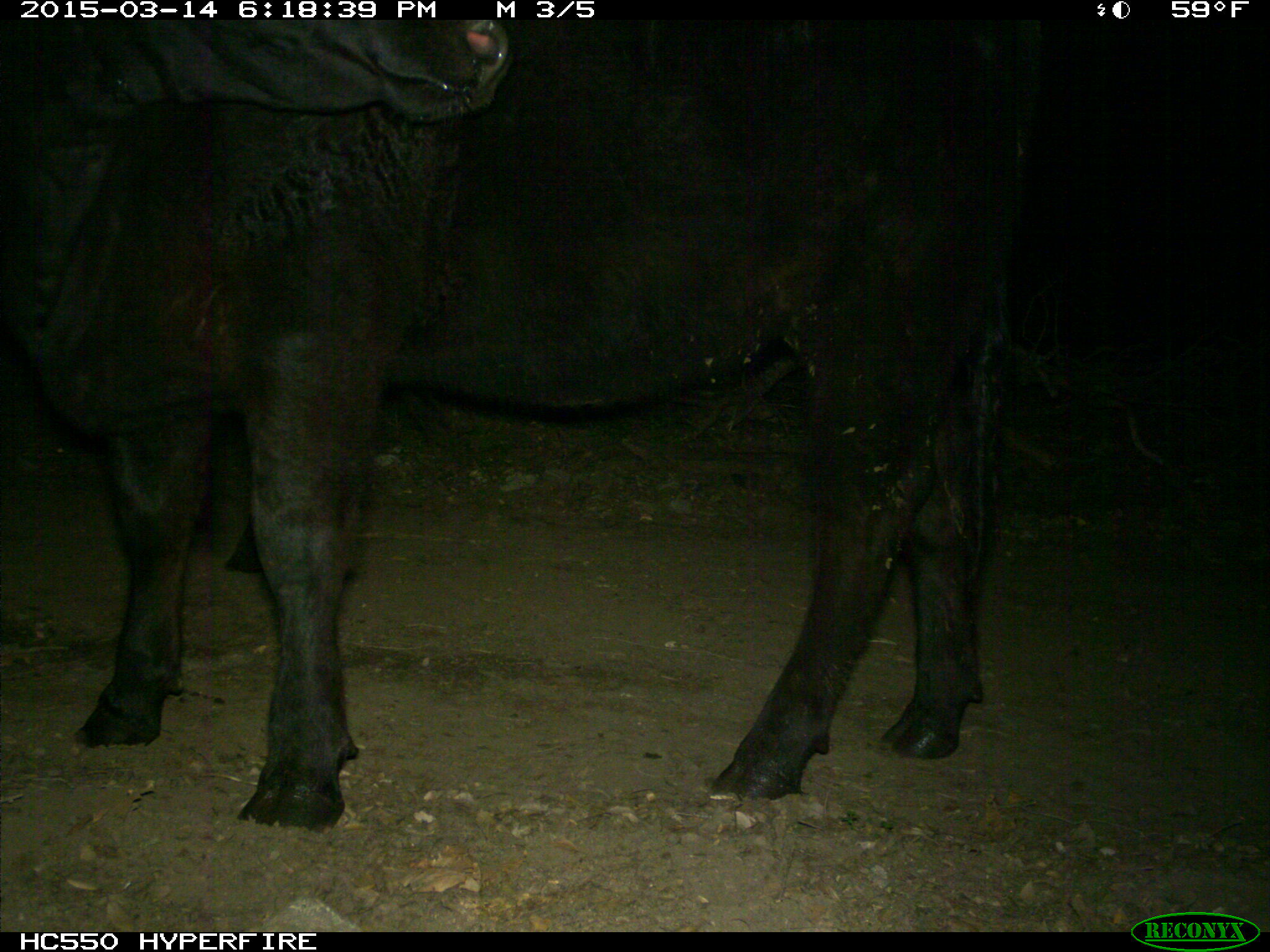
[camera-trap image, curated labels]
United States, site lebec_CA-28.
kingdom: Animalia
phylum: Chordata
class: Mammalia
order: Artiodactyla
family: Bovidae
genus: Bos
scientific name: Bos taurus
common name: domestic cow